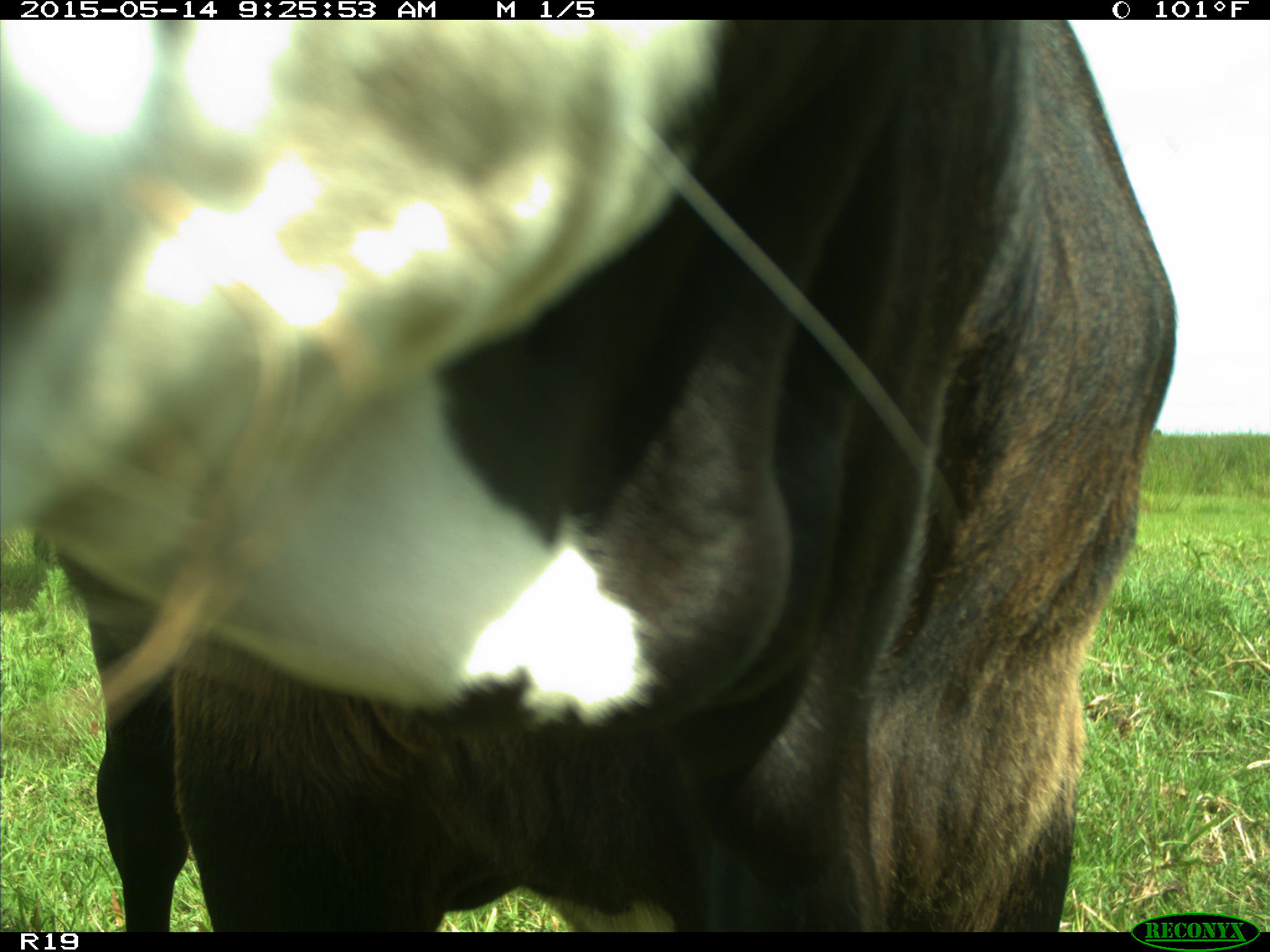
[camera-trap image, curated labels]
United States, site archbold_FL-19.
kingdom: Animalia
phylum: Chordata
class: Mammalia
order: Artiodactyla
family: Bovidae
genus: Bos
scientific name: Bos taurus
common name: domestic cow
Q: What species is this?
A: Bos taurus (domestic cow).